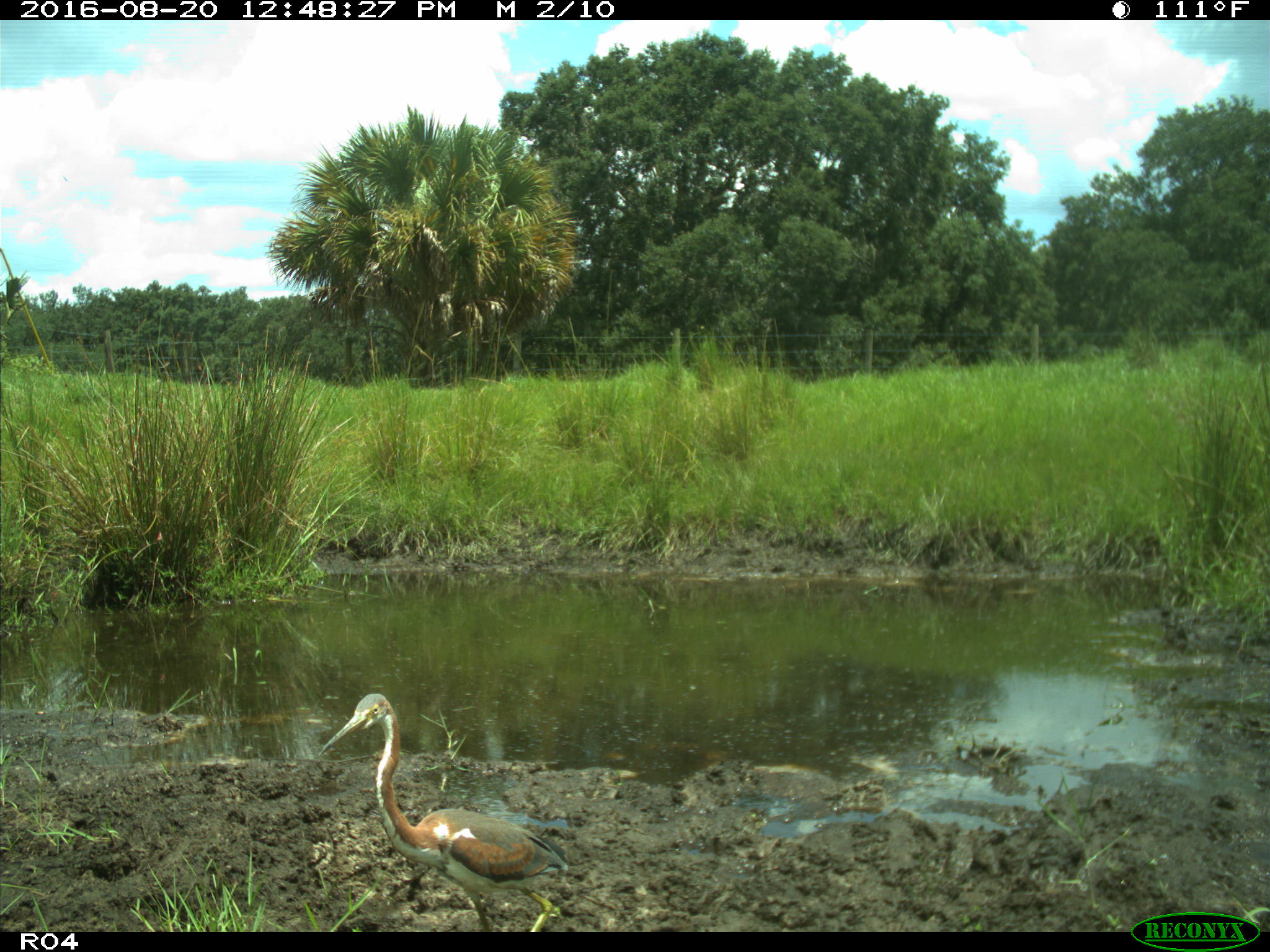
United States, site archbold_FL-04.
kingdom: Animalia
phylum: Chordata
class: Aves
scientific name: Aves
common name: birds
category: unidentified bird